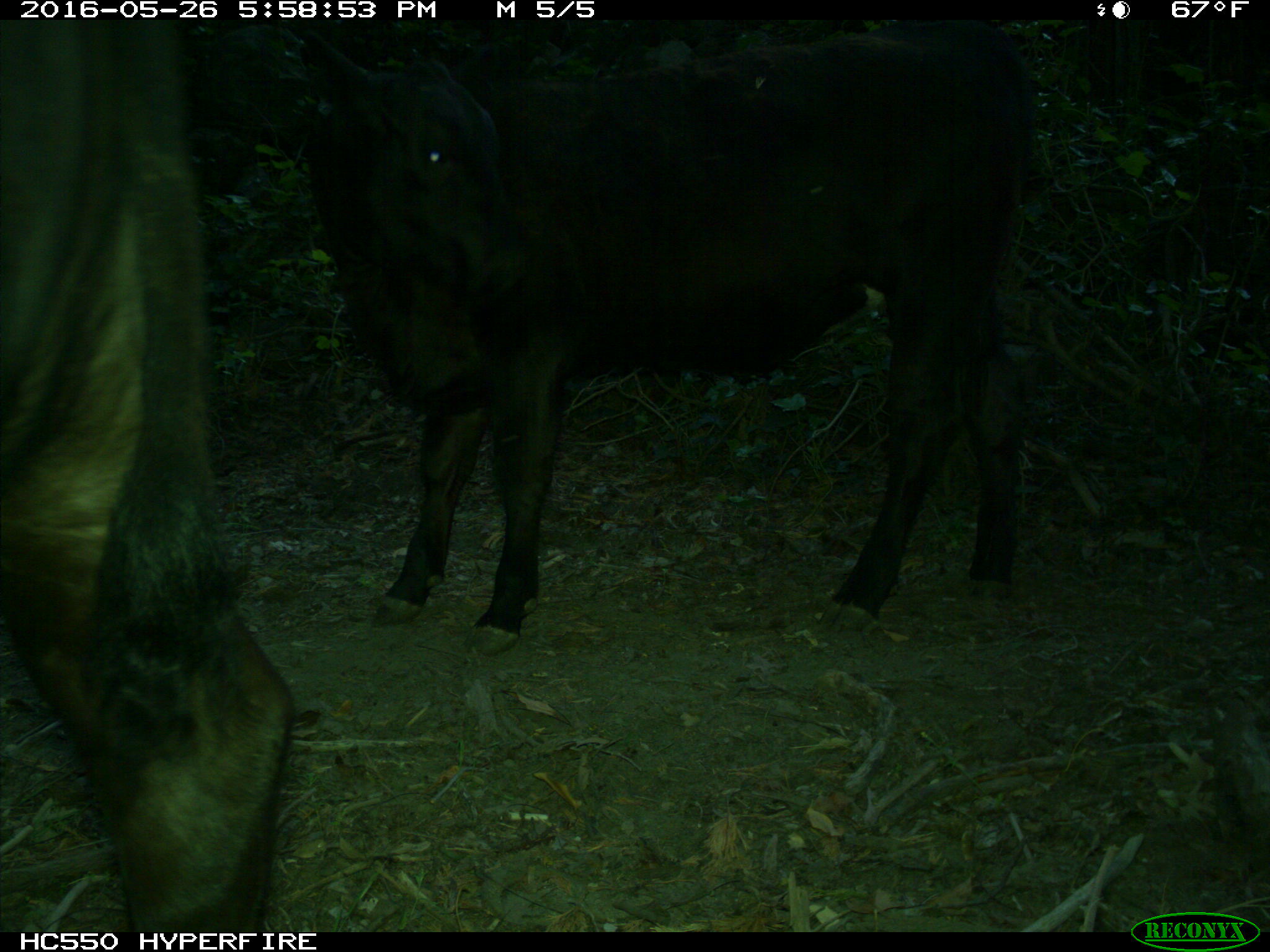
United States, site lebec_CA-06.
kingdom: Animalia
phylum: Chordata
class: Mammalia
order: Artiodactyla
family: Bovidae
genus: Bos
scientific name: Bos taurus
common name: domestic cow